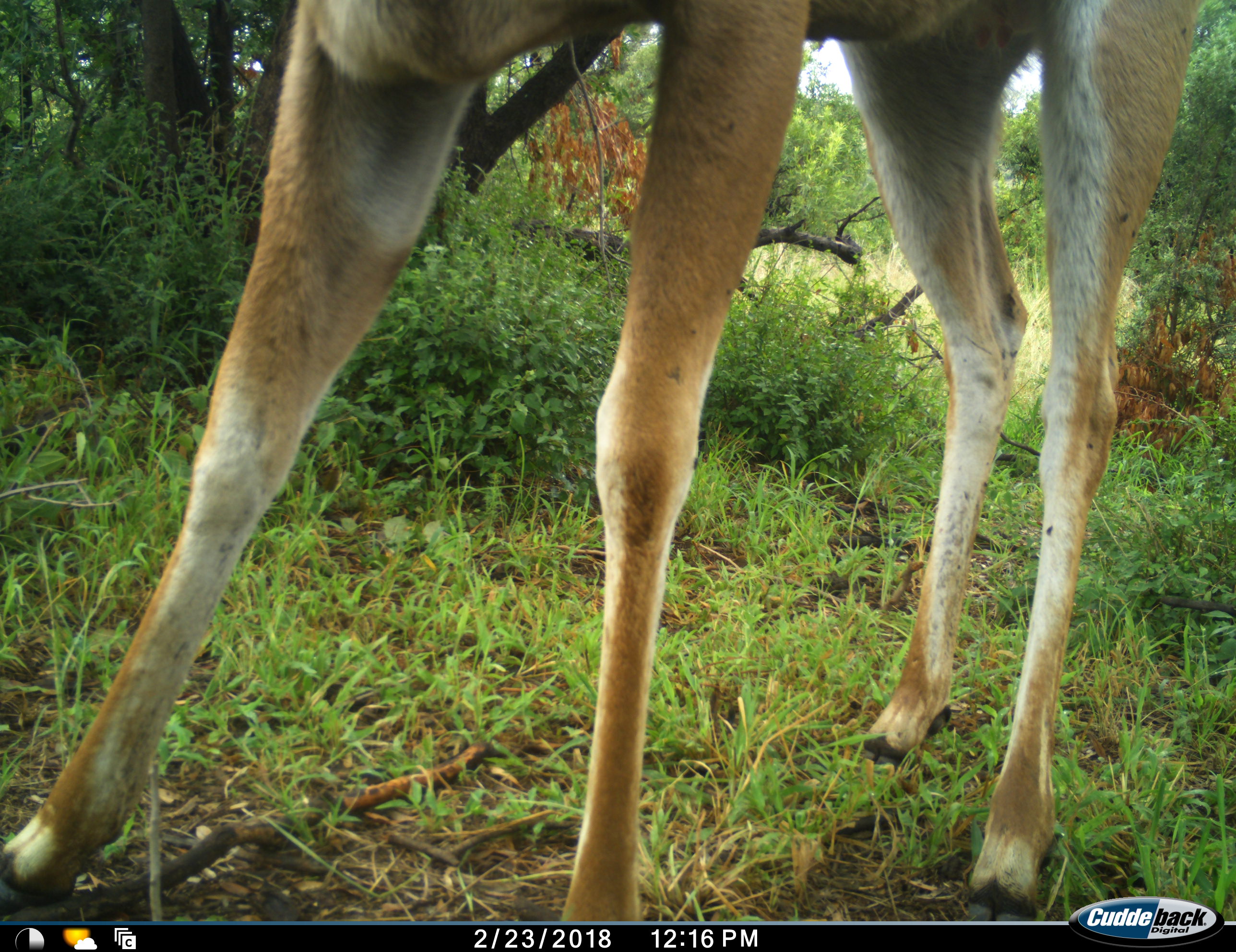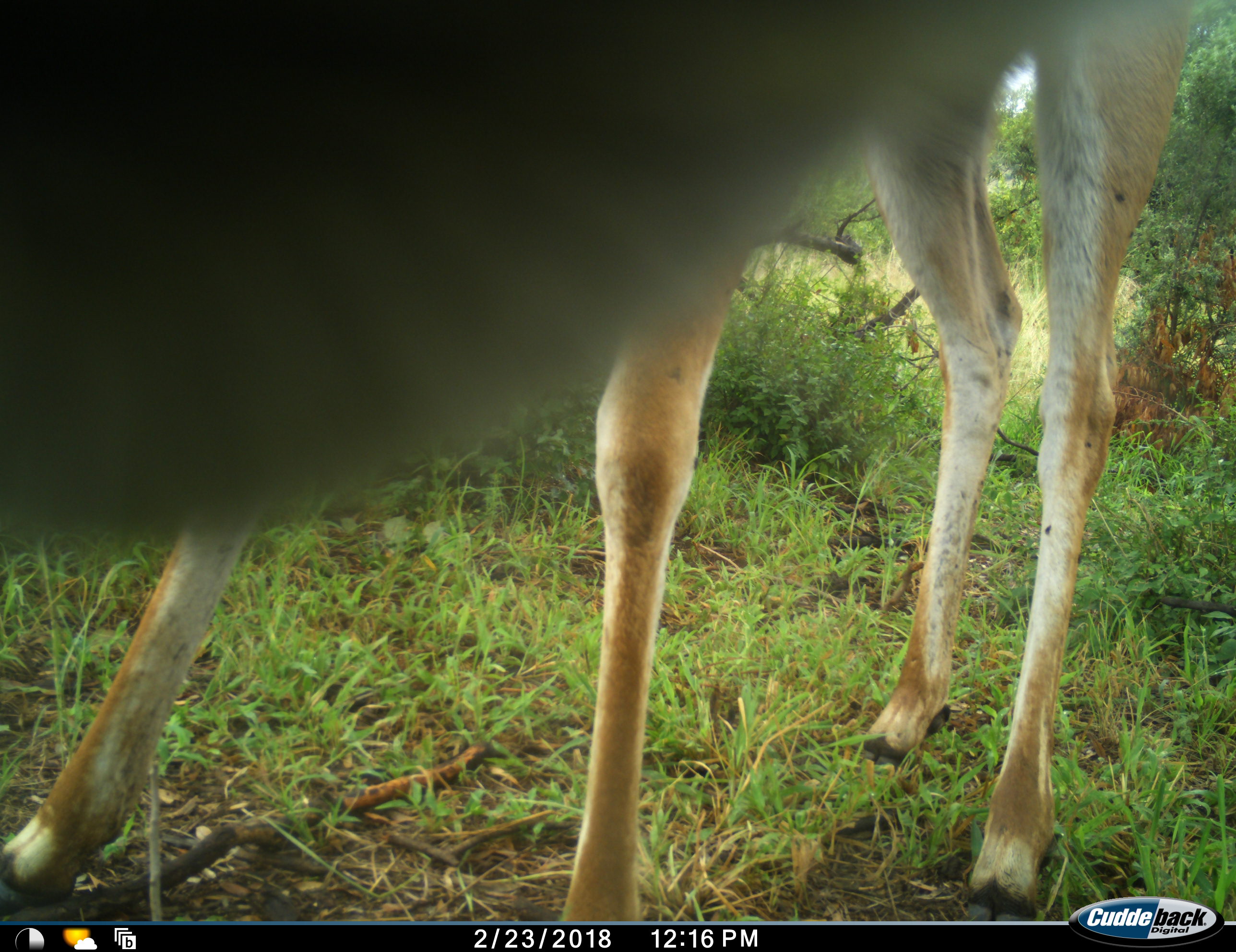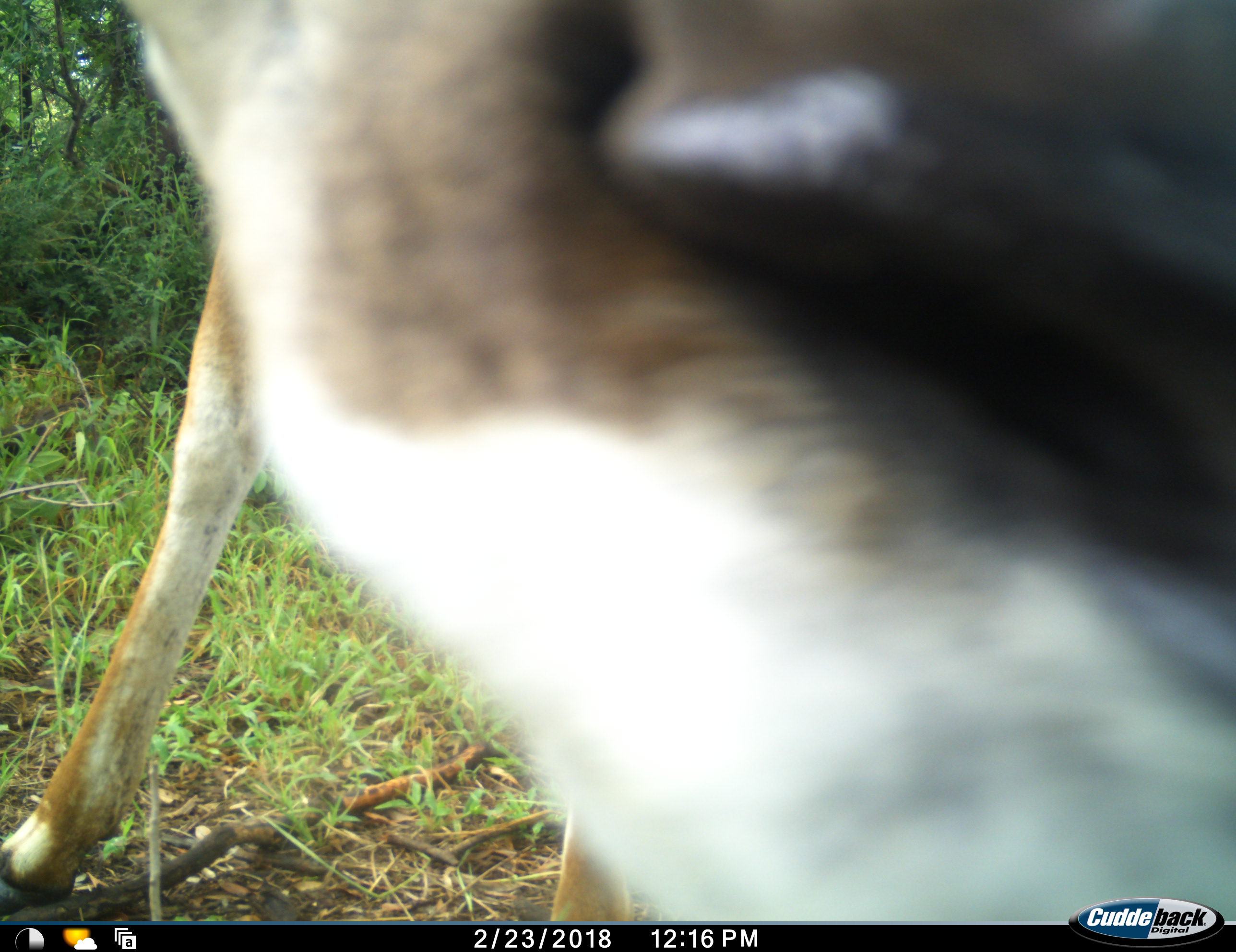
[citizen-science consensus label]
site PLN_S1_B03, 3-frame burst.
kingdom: Animalia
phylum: Chordata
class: Mammalia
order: Artiodactyla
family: Bovidae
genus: Aepyceros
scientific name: Aepyceros melampus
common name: impala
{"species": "impala (Aepyceros melampus)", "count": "1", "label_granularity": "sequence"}